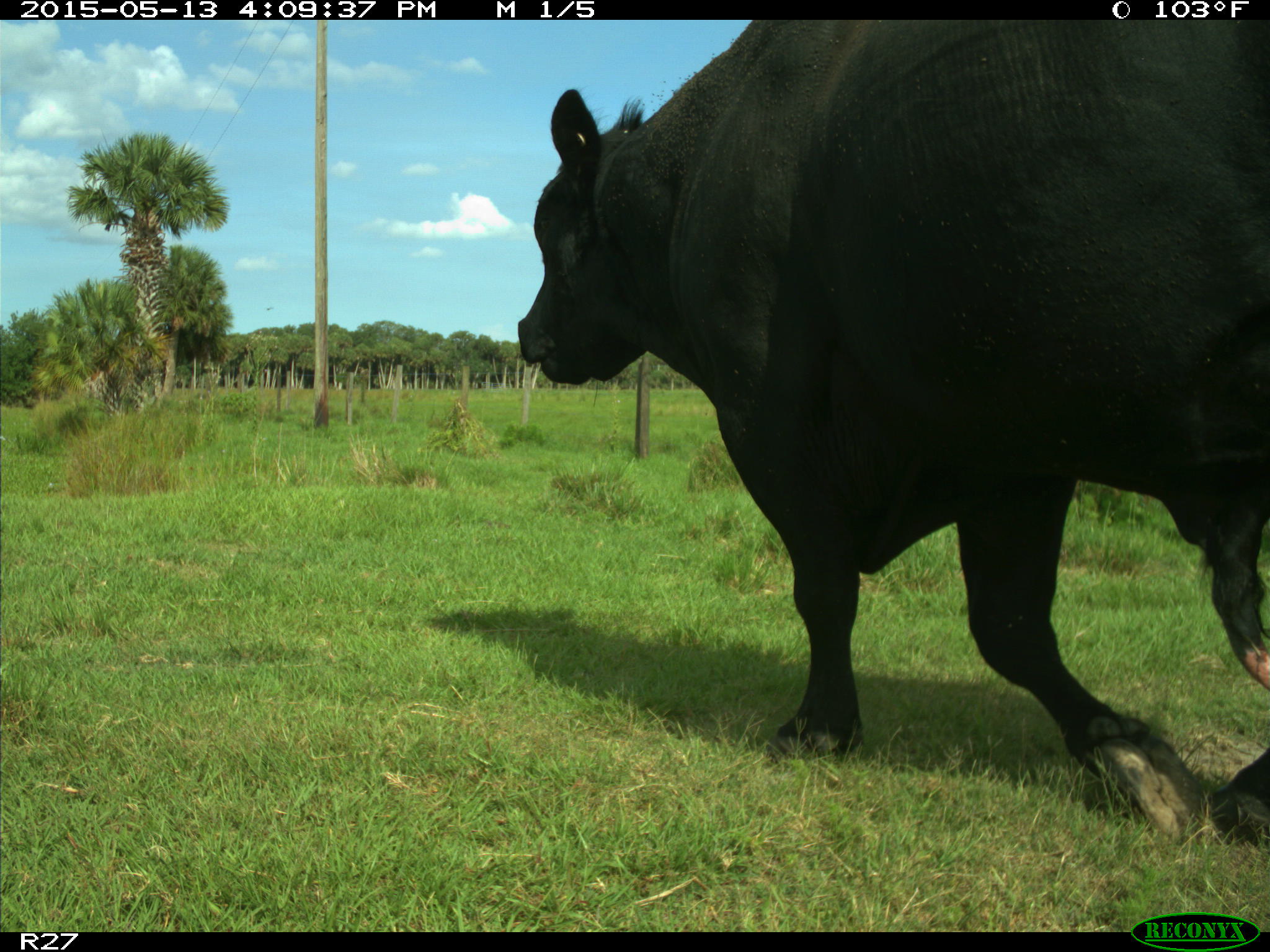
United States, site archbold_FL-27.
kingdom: Animalia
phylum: Chordata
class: Mammalia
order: Artiodactyla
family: Bovidae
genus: Bos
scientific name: Bos taurus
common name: domestic cow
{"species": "Bos taurus (domestic cow)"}